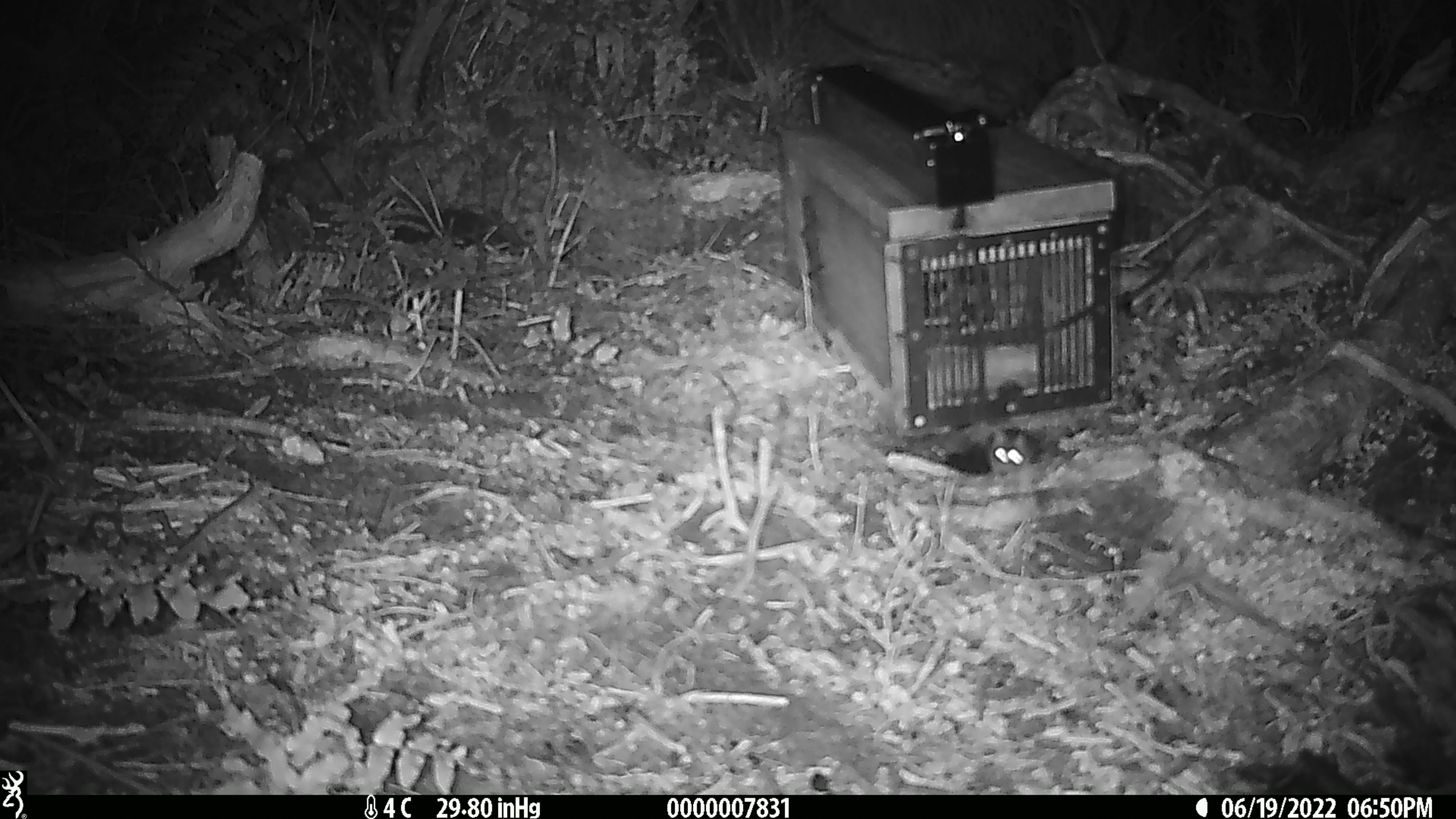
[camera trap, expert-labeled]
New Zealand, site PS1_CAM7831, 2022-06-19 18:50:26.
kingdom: Animalia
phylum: Chordata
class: Mammalia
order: Rodentia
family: Muridae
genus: Mus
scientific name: Mus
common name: mouse